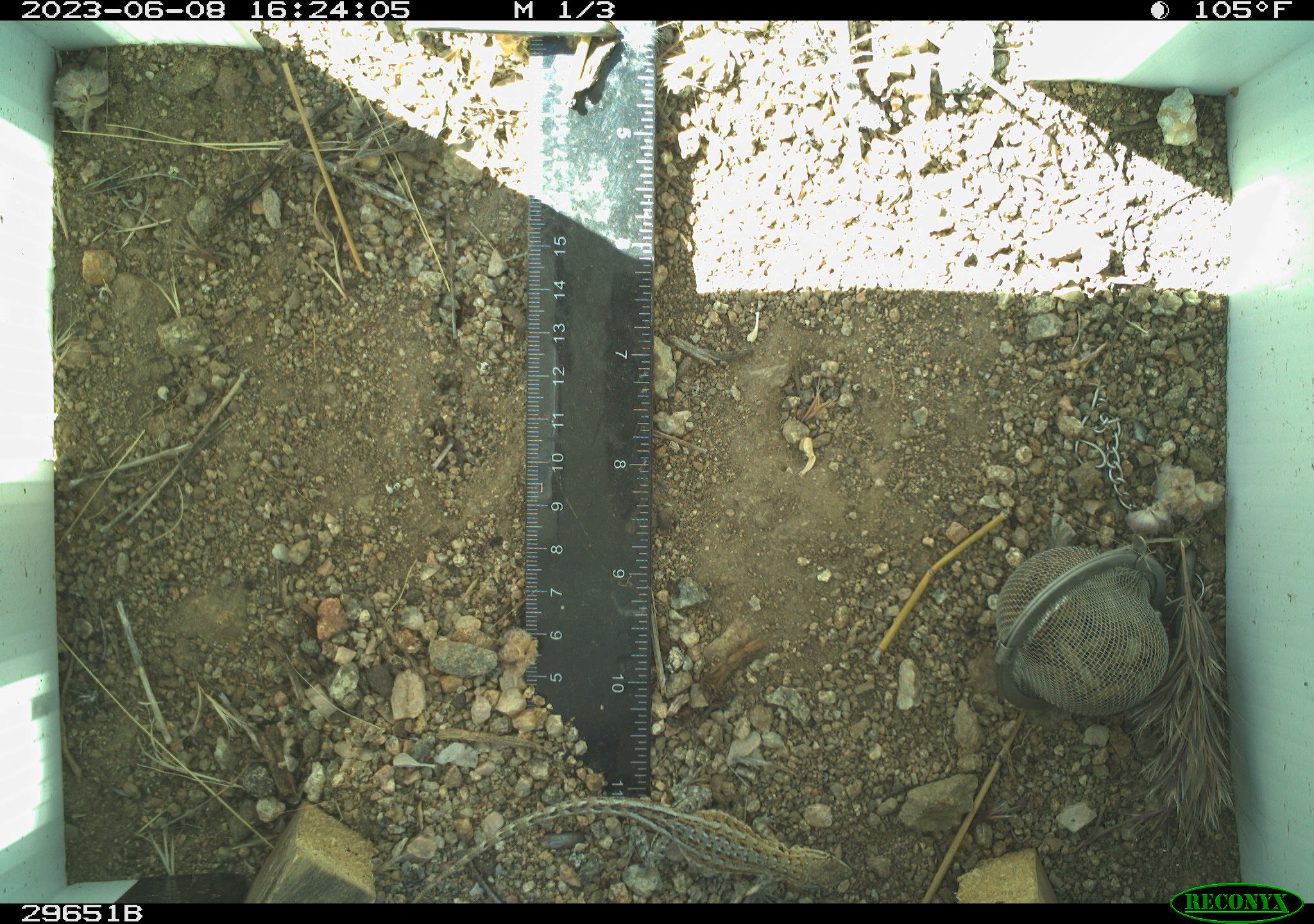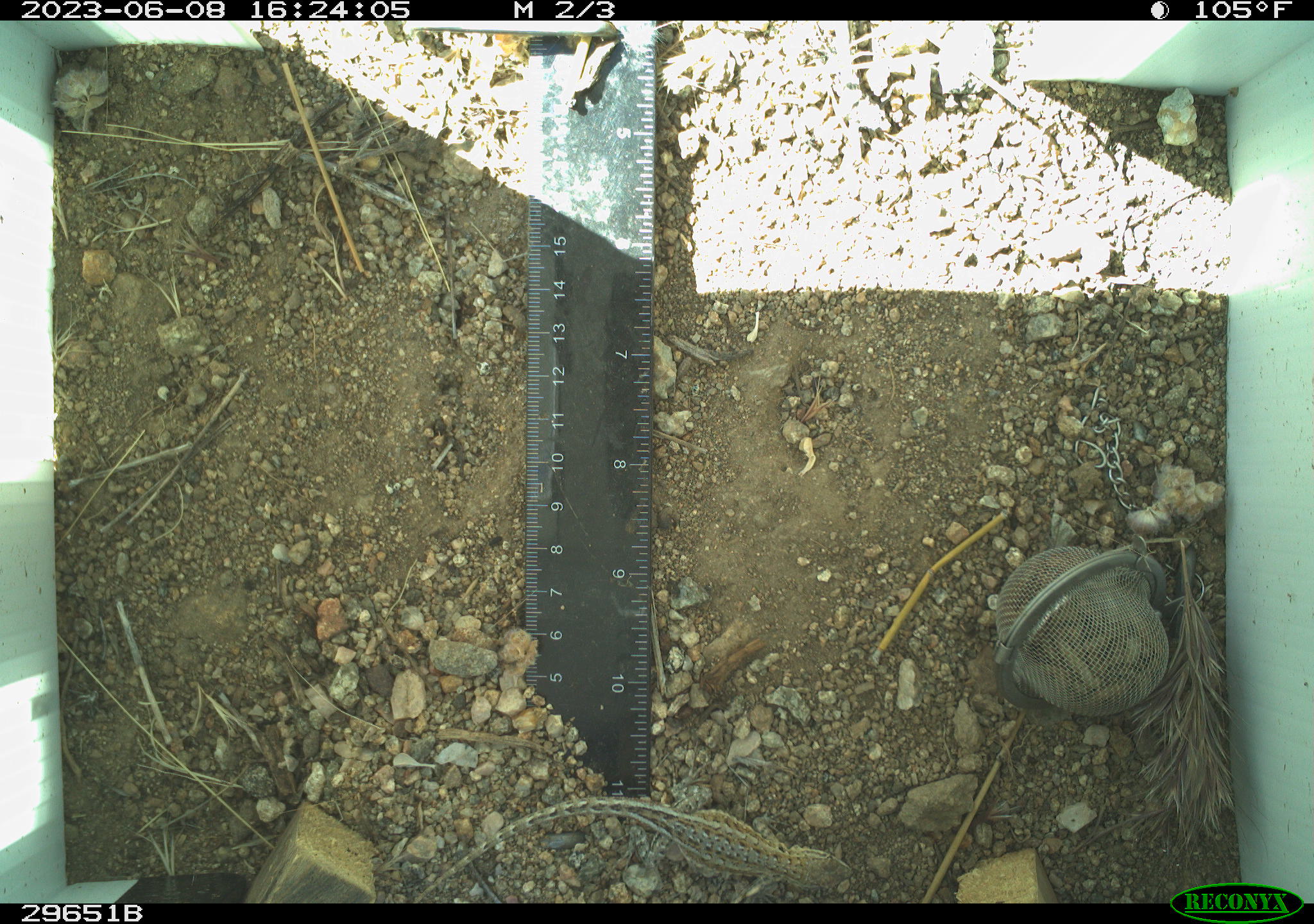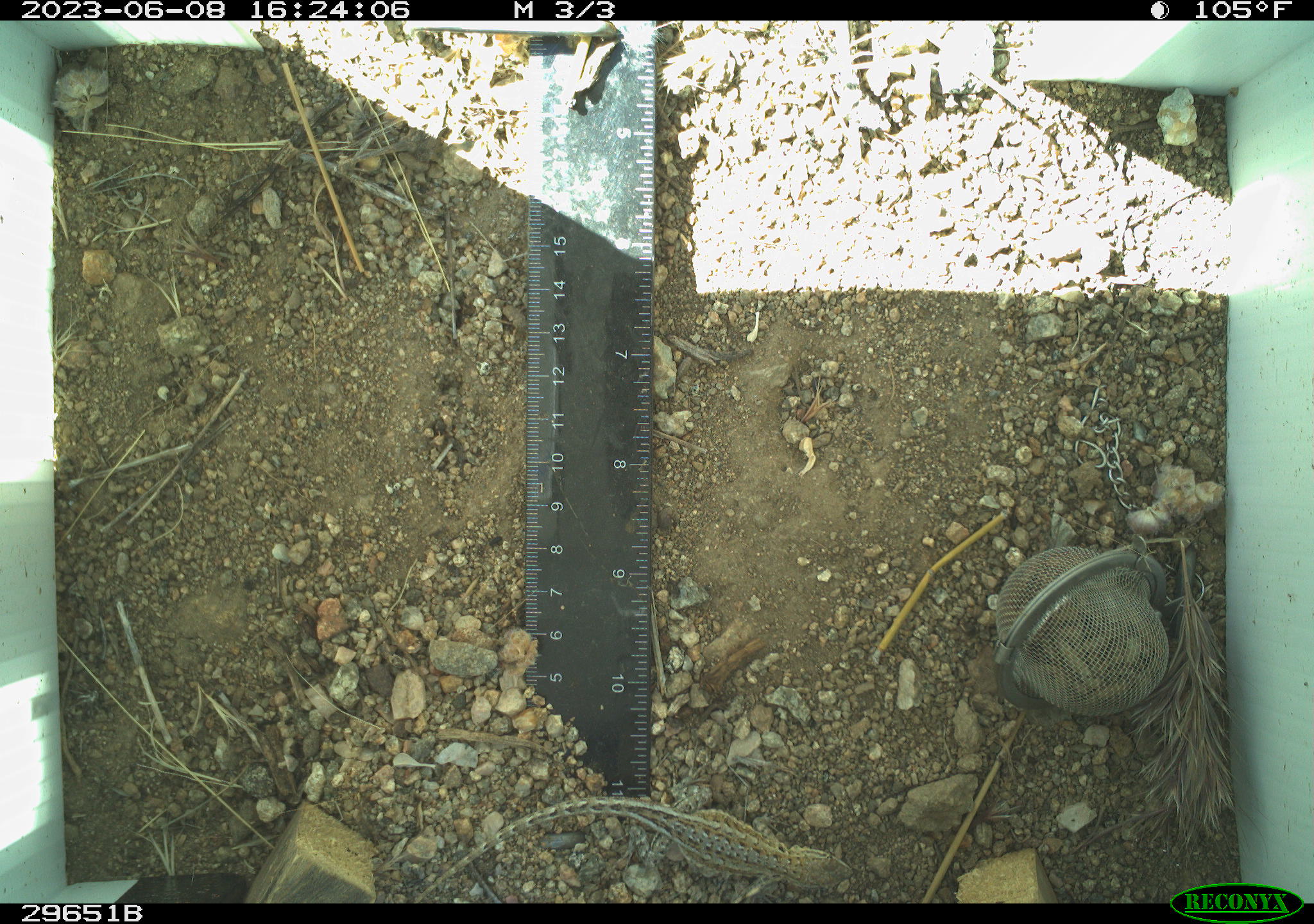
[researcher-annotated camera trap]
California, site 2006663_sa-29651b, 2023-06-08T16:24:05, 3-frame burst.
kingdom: Animalia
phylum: Chordata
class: Reptilia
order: Squamata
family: Phrynosomatidae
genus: Uta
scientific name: Uta stansburiana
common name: common side-blotched lizard